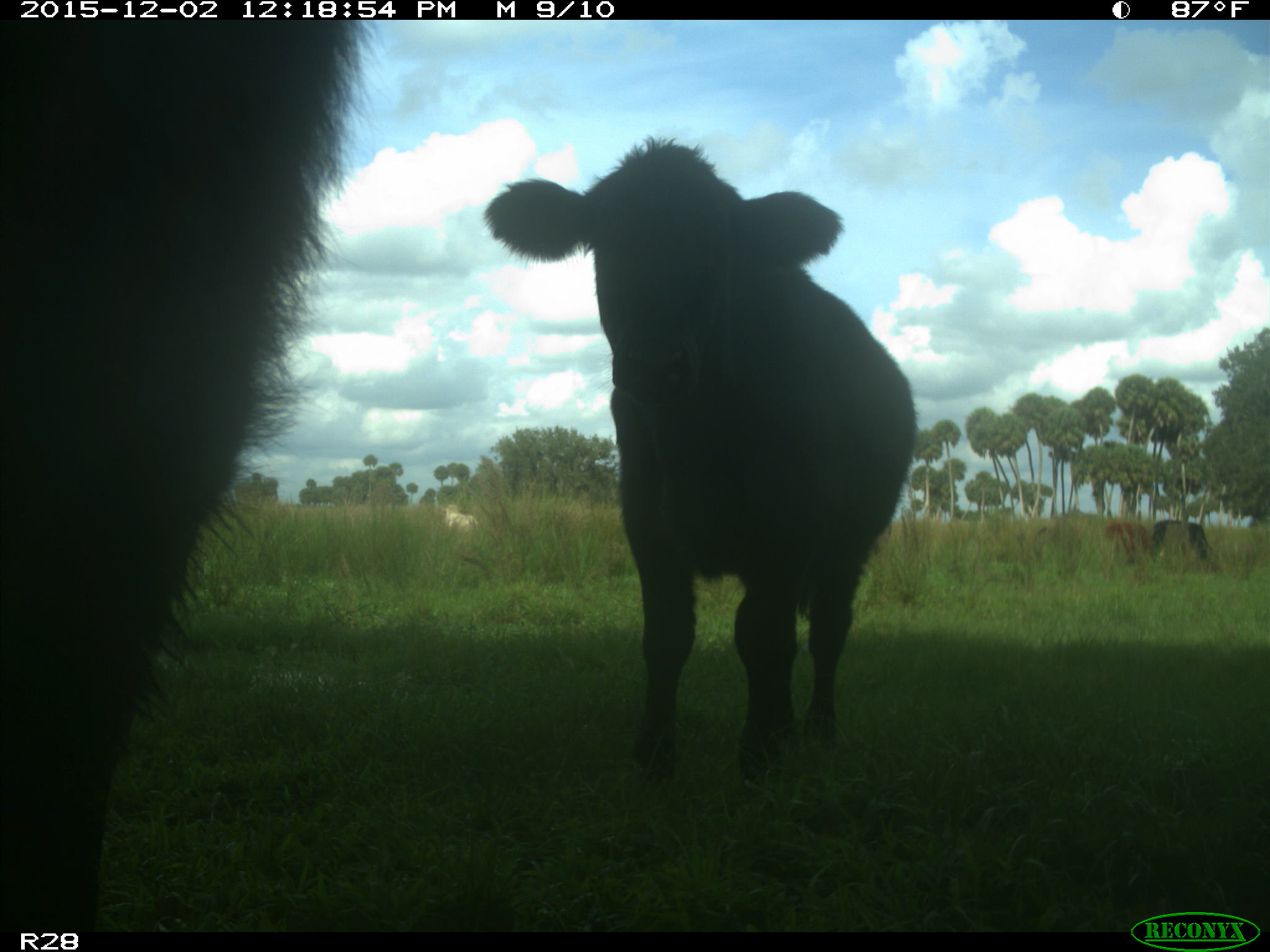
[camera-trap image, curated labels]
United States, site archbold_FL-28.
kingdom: Animalia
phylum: Chordata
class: Mammalia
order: Artiodactyla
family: Bovidae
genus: Bos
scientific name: Bos taurus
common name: domestic cow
Bos taurus (domestic cow).